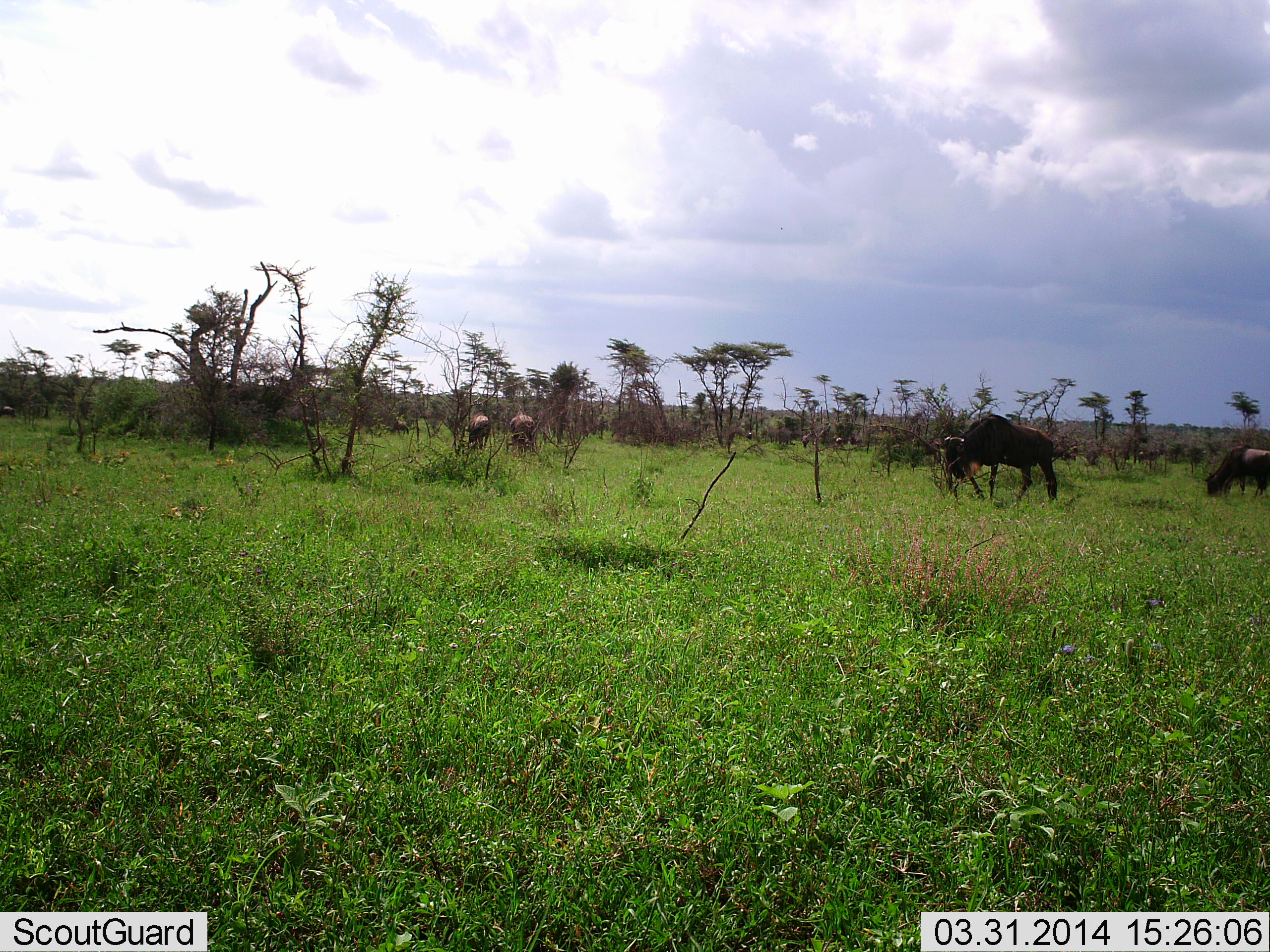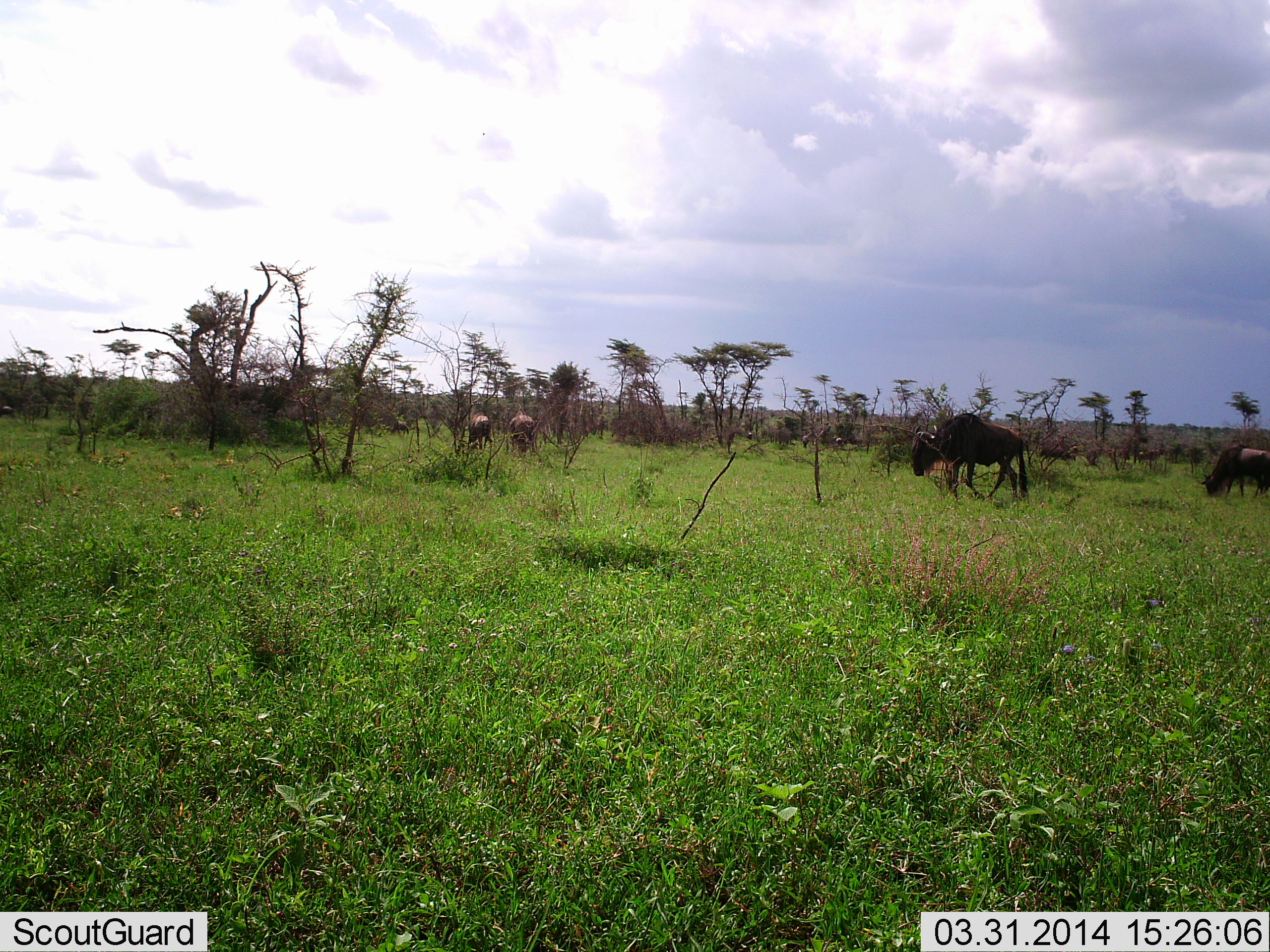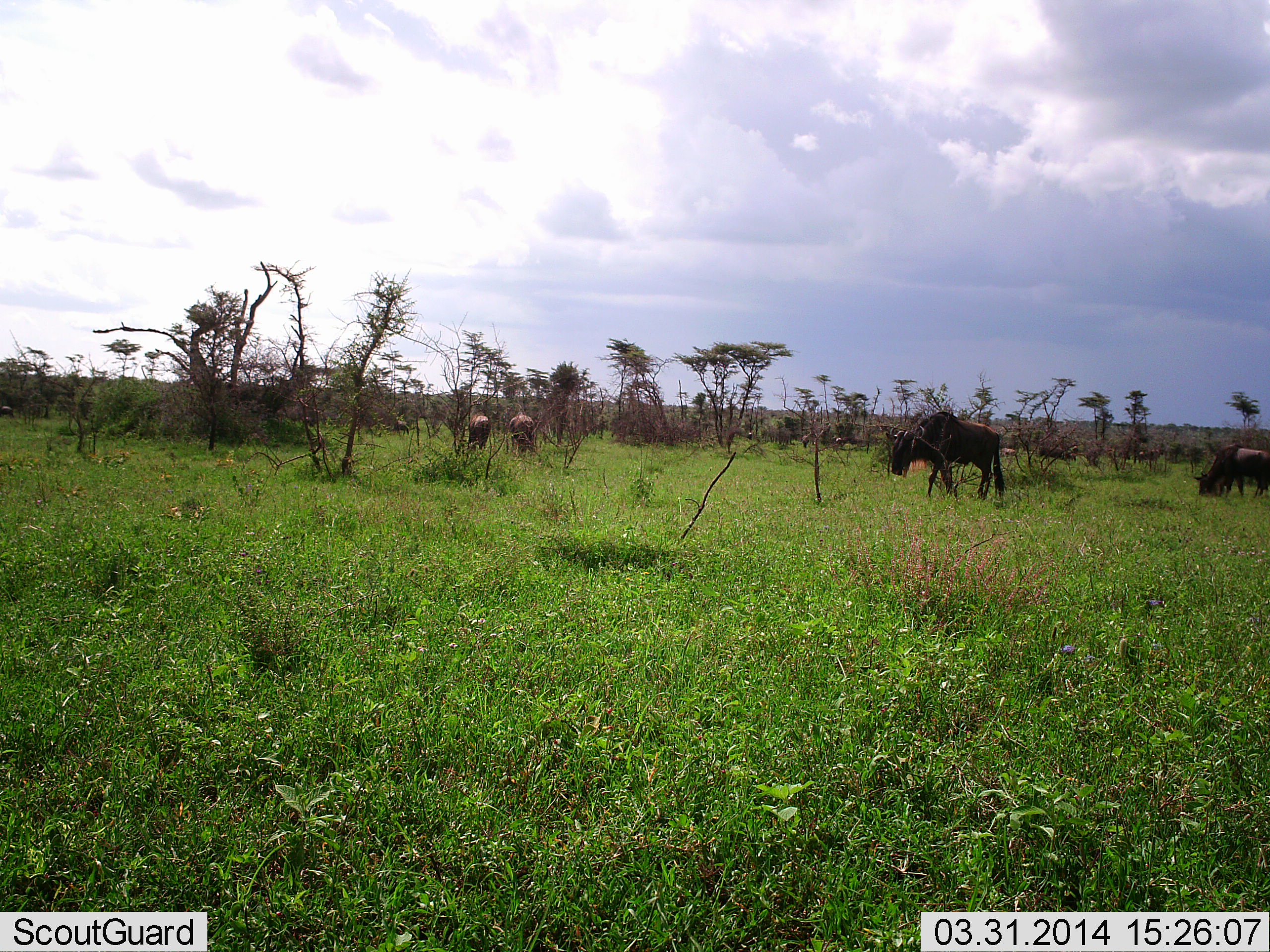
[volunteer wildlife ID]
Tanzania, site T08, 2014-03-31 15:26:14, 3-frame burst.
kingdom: Animalia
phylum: Chordata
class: Mammalia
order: Artiodactyla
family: Bovidae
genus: Connochaetes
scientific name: Connochaetes taurinus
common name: blue wildebeest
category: wildebeest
Wildebeest (blue wildebeest) (Connochaetes taurinus), count 4. Behavior (volunteer vote fractions): standing 70%, resting 0%, moving 90%, interacting 0%. Young present (vote fraction): 0%. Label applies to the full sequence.